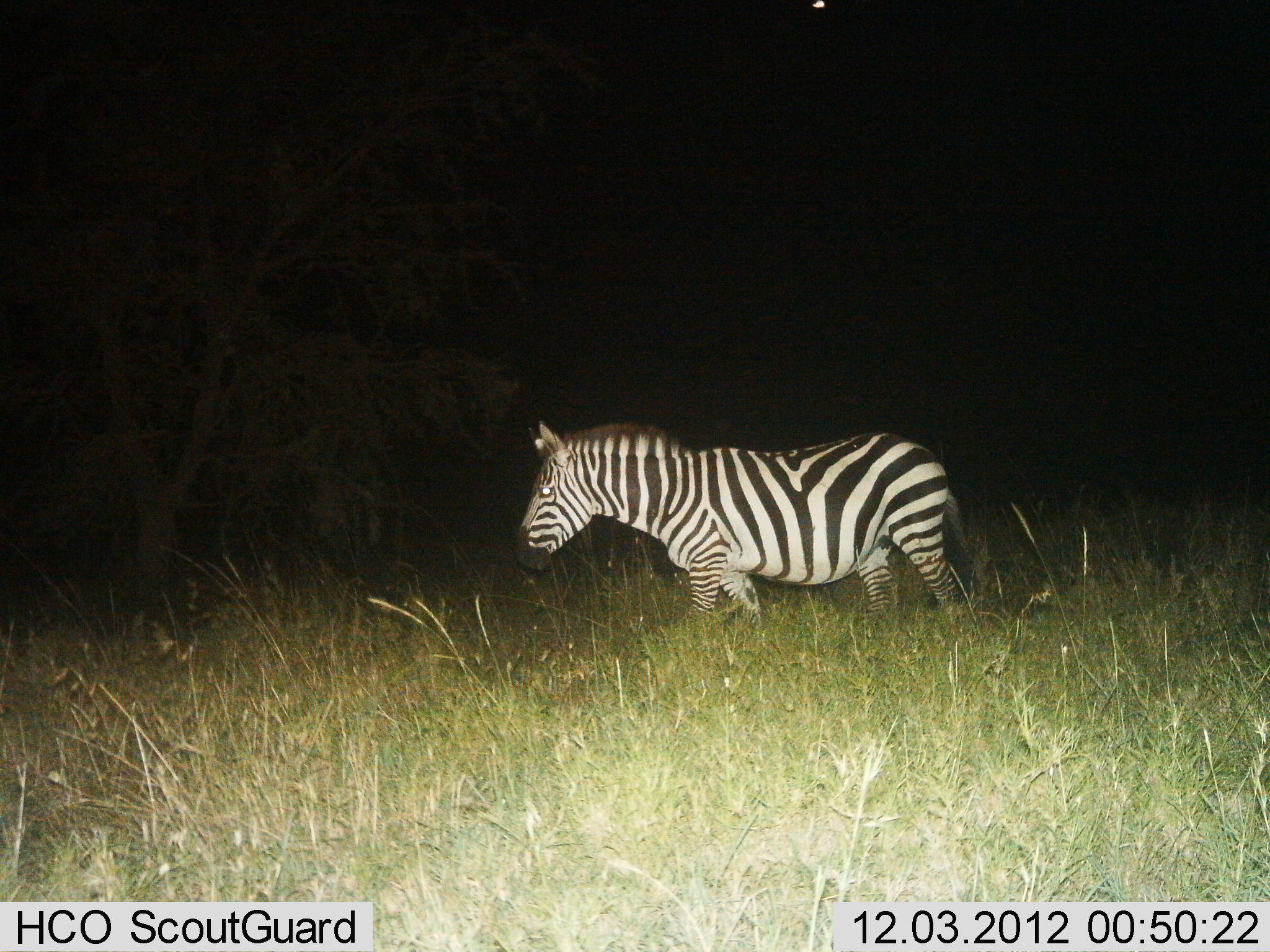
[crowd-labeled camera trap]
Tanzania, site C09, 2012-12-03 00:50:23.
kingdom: Animalia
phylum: Chordata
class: Mammalia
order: Perissodactyla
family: Equidae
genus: Equus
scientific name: Equus quagga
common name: plains zebra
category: zebra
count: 1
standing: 30%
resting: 0%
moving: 70%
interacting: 0%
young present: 0%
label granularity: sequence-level